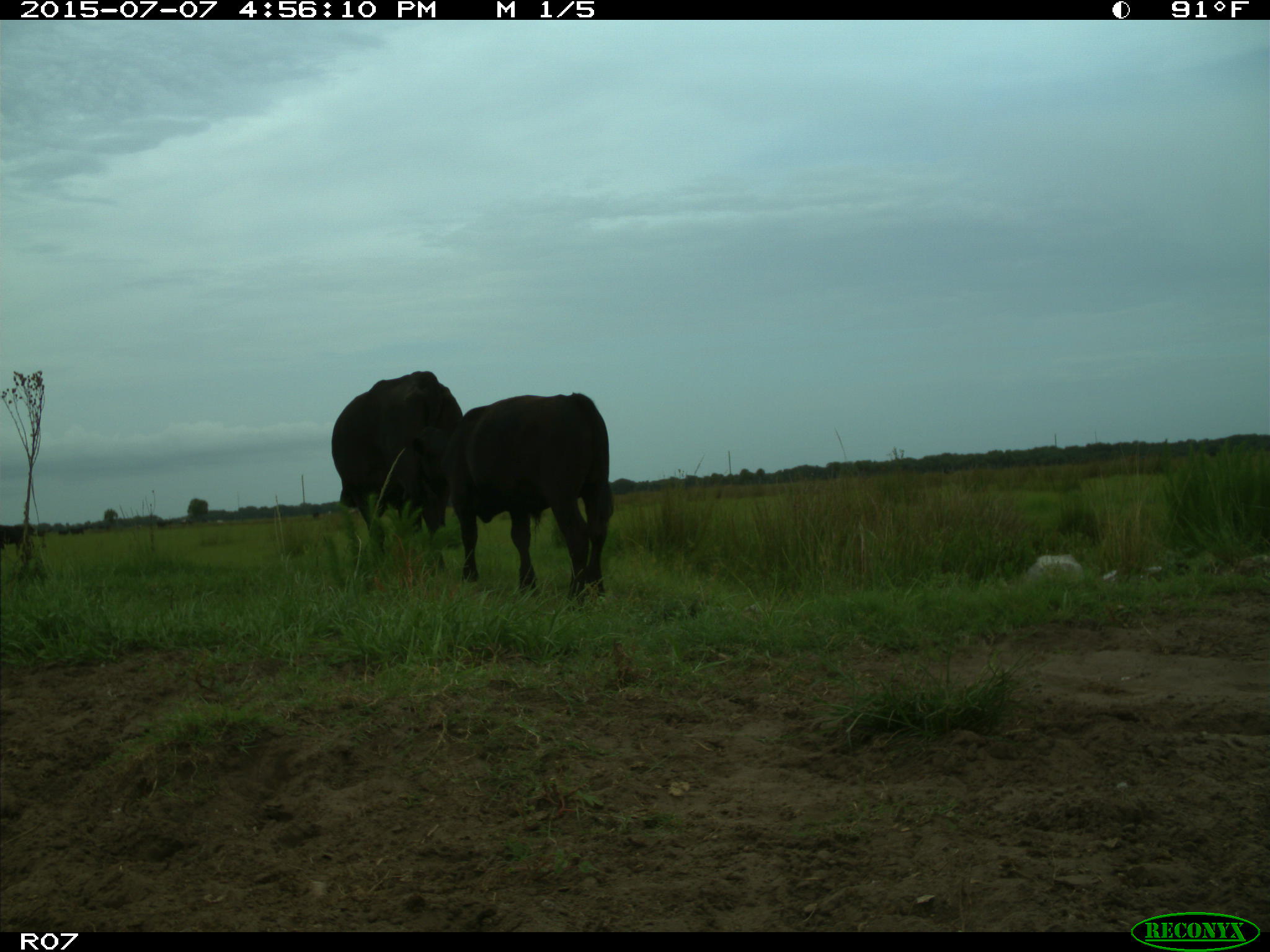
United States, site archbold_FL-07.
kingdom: Animalia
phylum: Chordata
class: Mammalia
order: Artiodactyla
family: Bovidae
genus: Bos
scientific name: Bos taurus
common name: domestic cow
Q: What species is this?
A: Bos taurus (domestic cow).